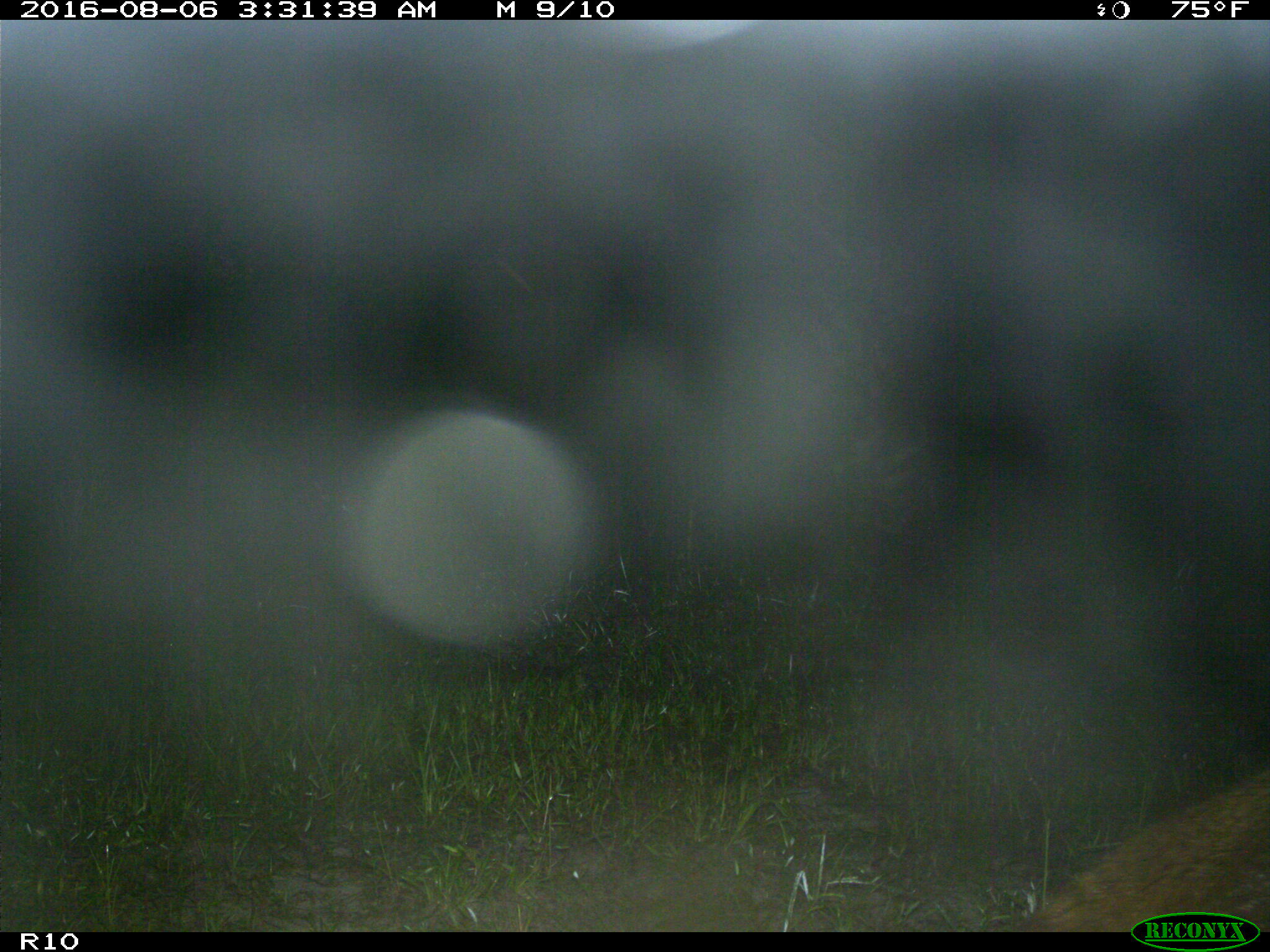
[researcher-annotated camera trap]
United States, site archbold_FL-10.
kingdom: Animalia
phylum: Chordata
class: Mammalia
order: Carnivora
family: Procyonidae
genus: Procyon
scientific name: Procyon lotor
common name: common raccoon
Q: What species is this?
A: Procyon lotor (common raccoon).